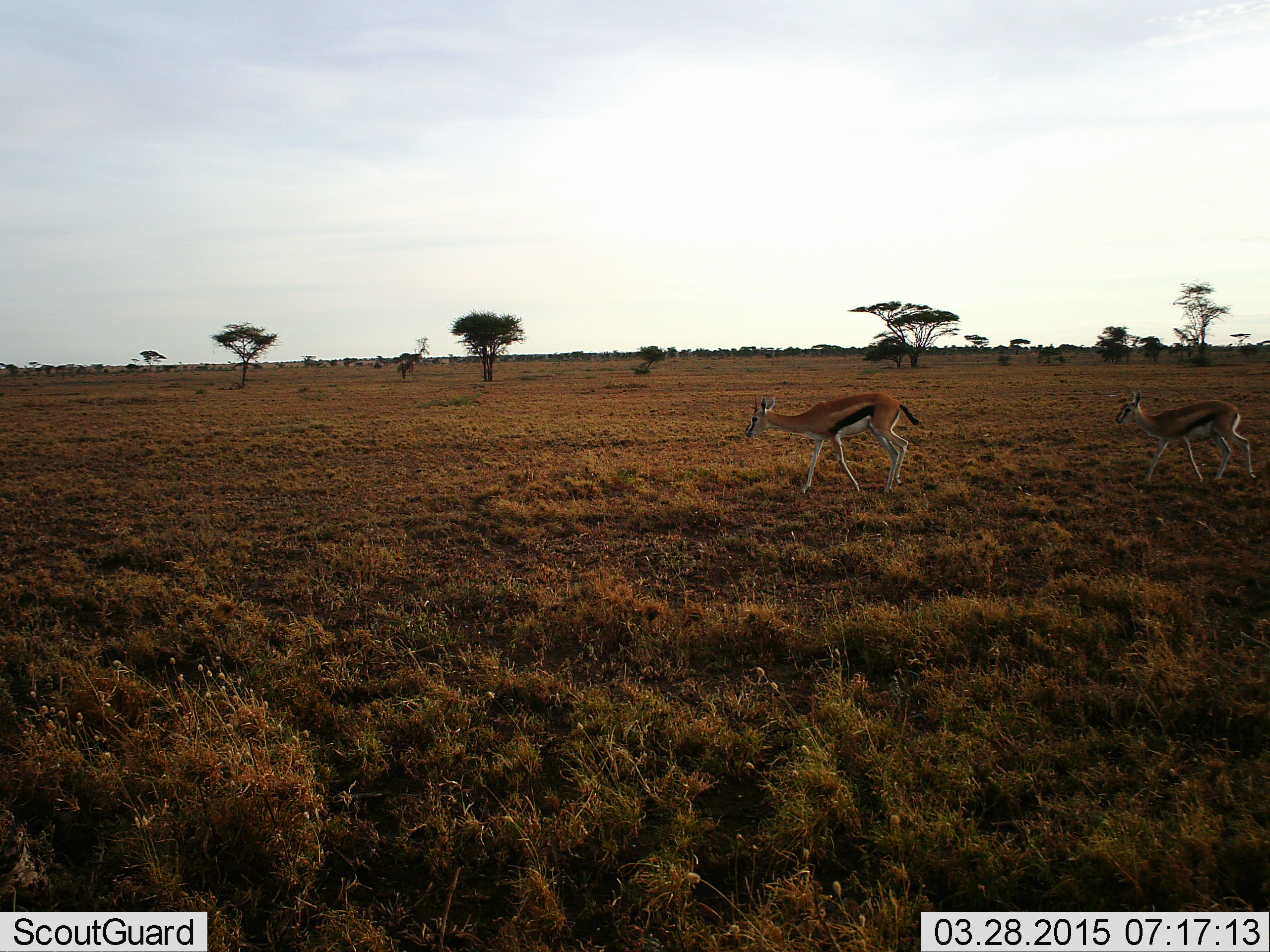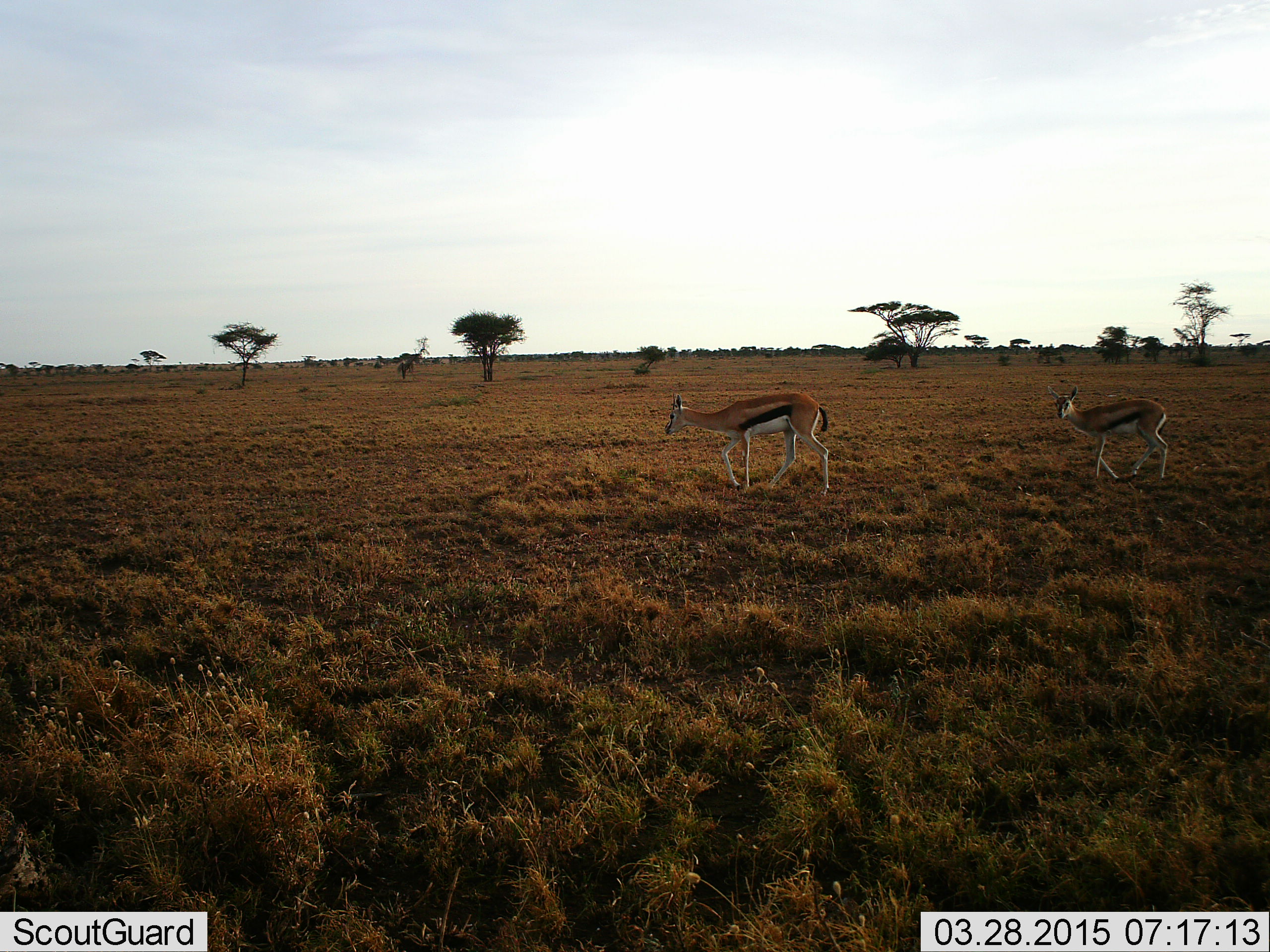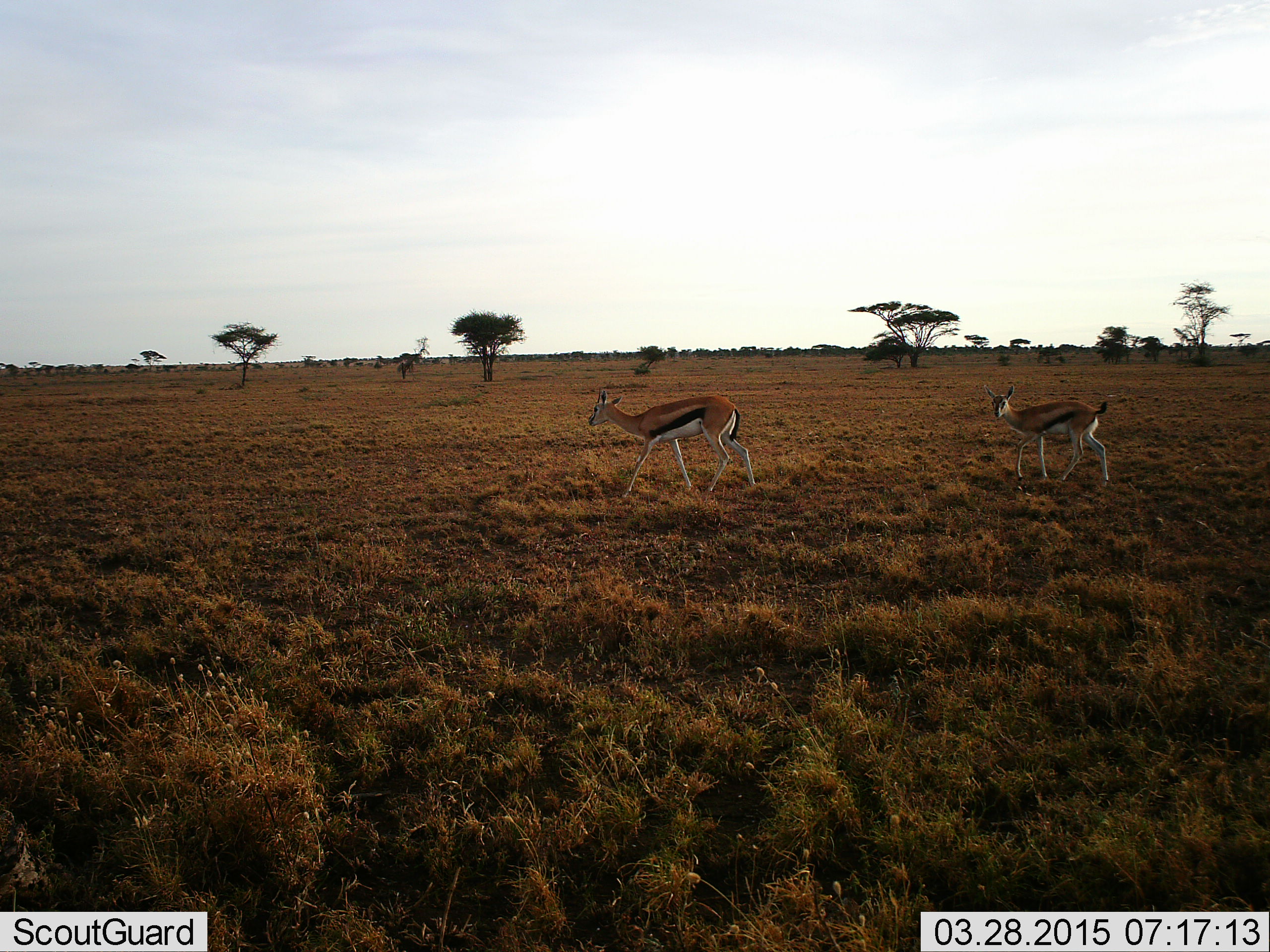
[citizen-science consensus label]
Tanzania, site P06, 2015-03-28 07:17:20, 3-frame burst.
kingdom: Animalia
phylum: Chordata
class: Mammalia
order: Artiodactyla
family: Bovidae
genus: Eudorcas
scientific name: Eudorcas thomsonii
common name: thomson's gazelle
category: gazellethomsons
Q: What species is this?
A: Gazellethomsons (thomson's gazelle) (Eudorcas thomsonii).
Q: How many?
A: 2.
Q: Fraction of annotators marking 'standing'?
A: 0%.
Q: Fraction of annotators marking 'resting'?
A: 0%.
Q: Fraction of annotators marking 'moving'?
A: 100%.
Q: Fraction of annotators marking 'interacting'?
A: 0%.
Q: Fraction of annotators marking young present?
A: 30%.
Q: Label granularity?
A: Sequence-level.